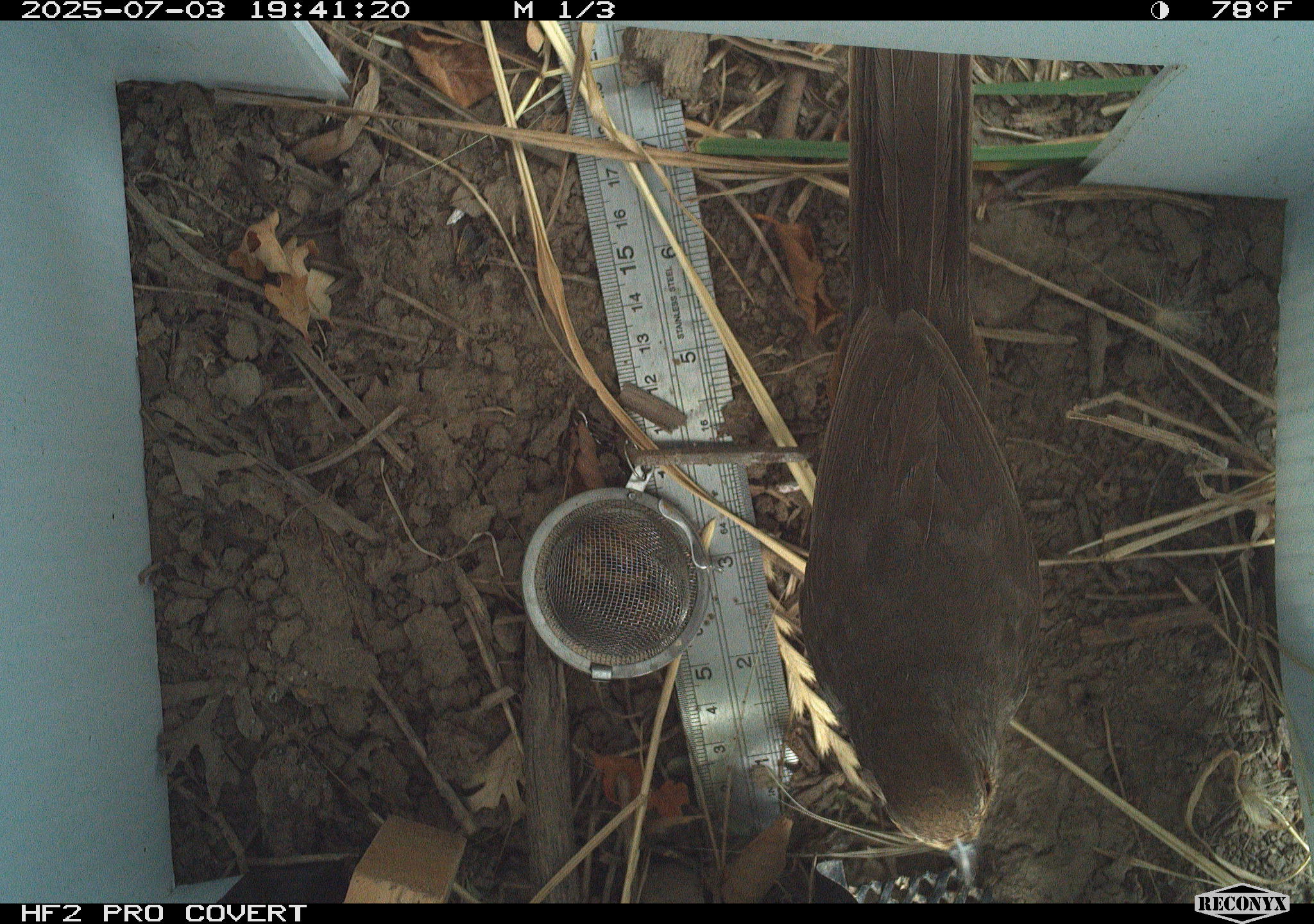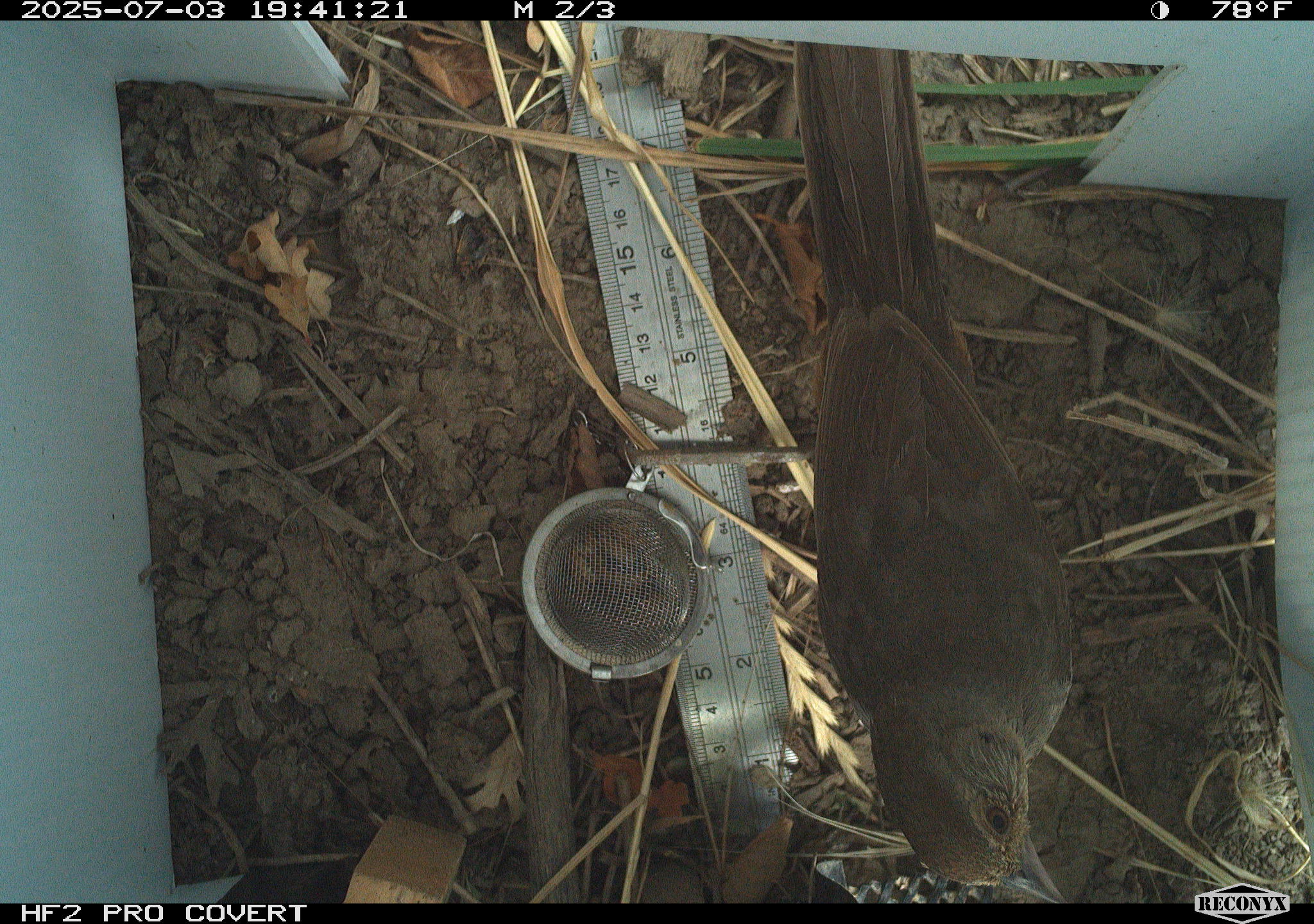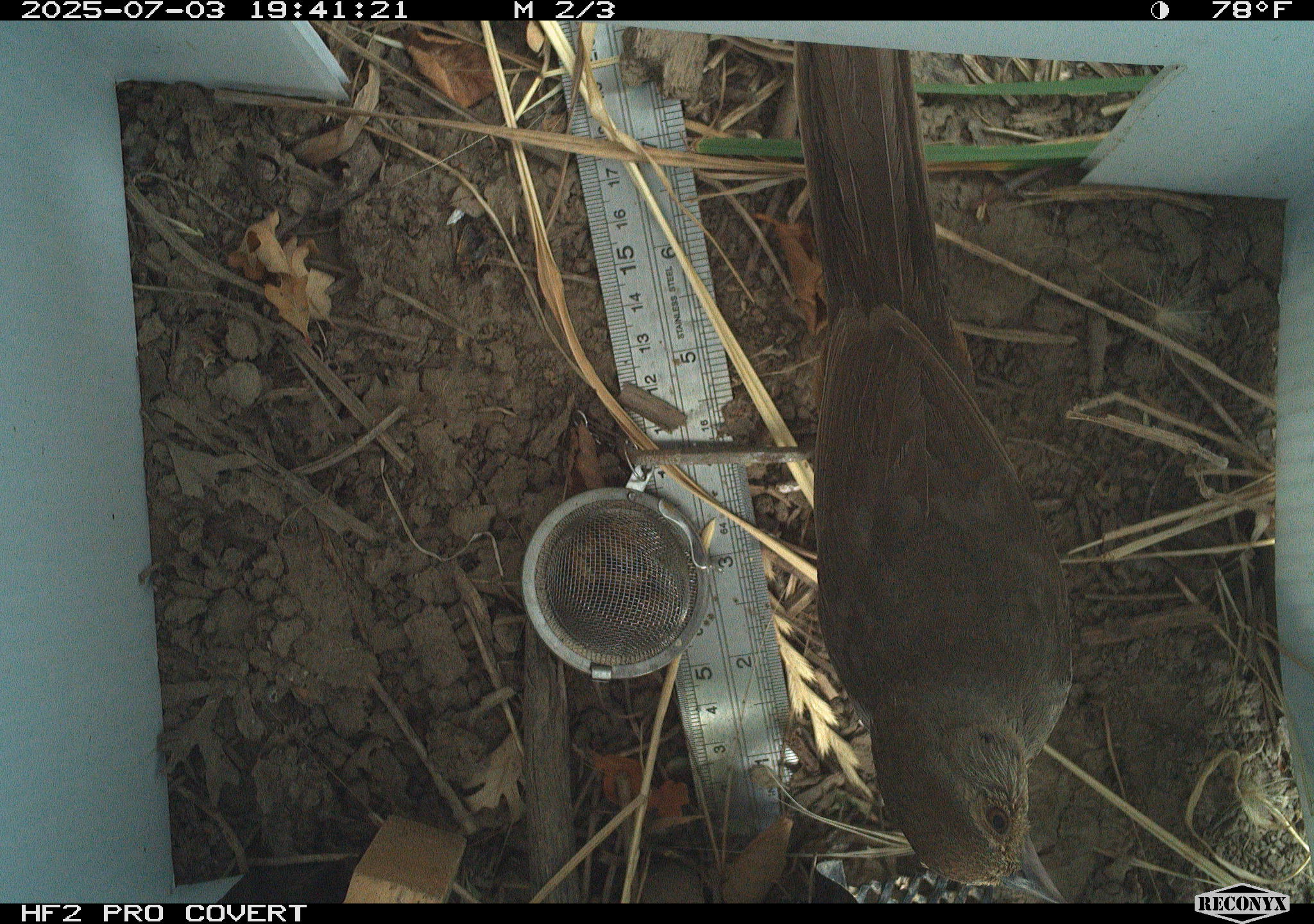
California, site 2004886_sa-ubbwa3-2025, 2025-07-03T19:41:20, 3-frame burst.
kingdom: Animalia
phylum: Chordata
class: Aves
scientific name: Aves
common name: bird